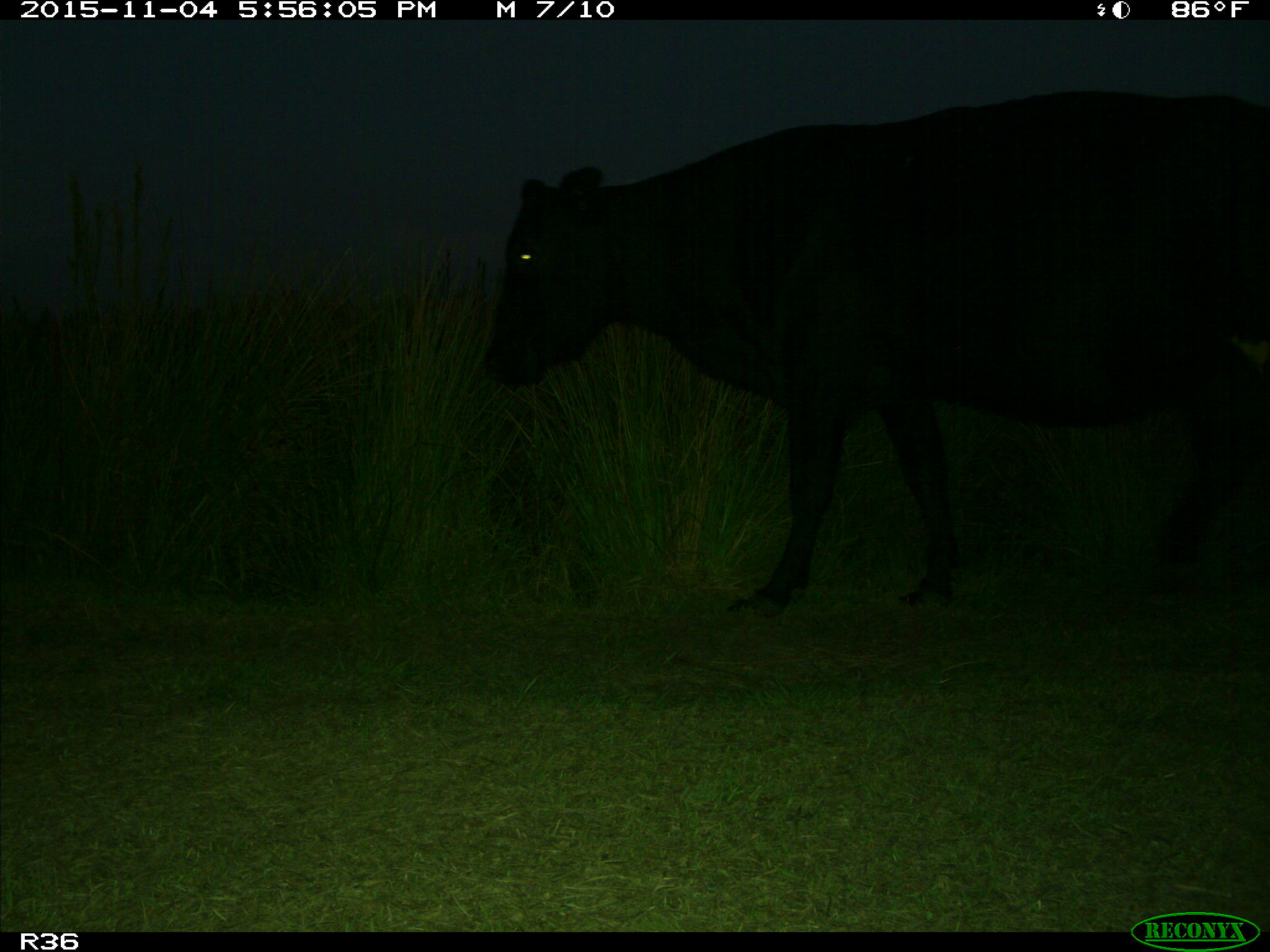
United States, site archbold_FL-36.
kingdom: Animalia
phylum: Chordata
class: Mammalia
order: Artiodactyla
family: Bovidae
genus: Bos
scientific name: Bos taurus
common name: domestic cow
Bos taurus (domestic cow).